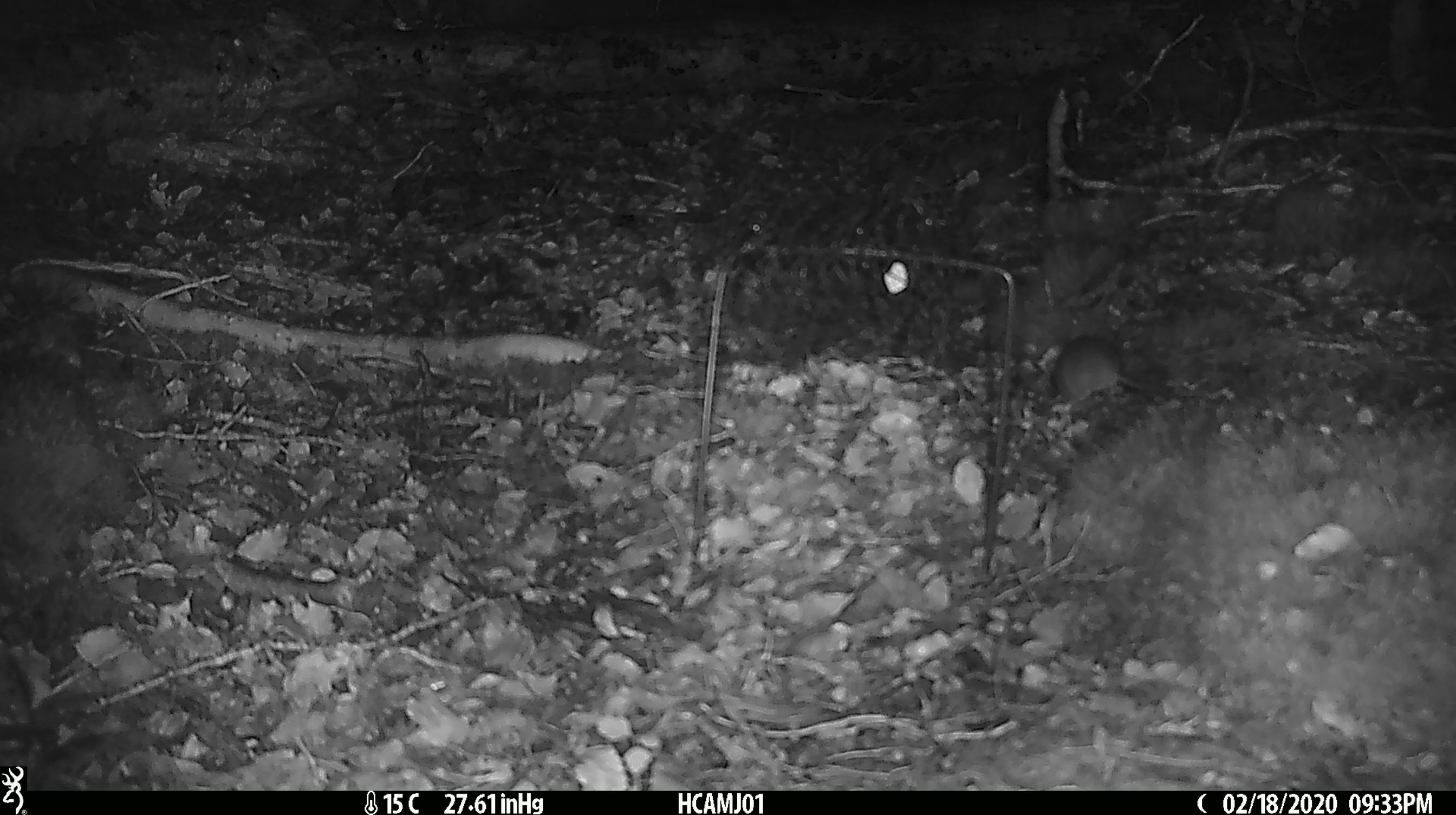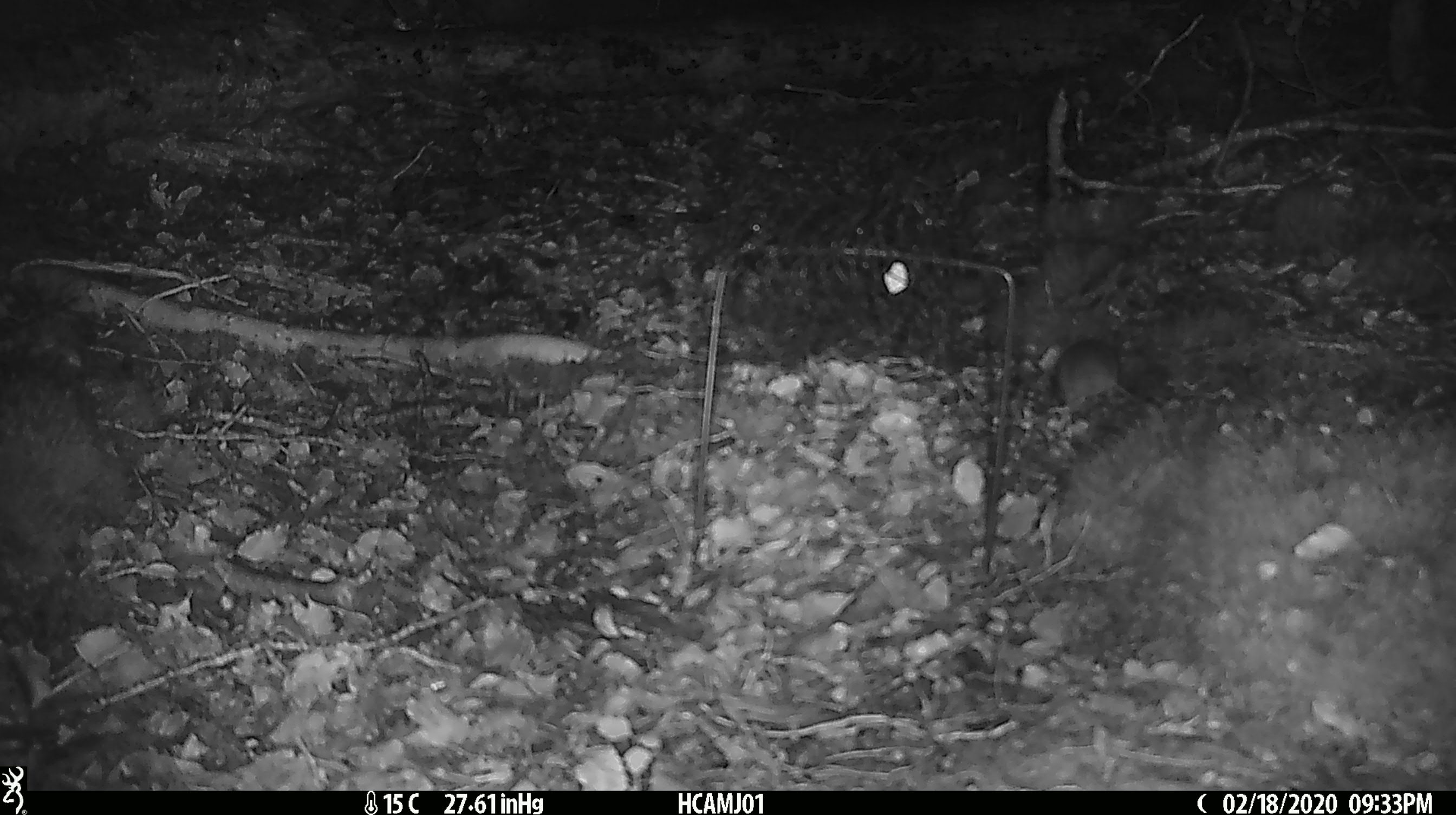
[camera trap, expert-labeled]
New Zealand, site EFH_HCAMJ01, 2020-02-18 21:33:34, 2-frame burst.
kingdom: Animalia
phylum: Chordata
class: Mammalia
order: Rodentia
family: Muridae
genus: Mus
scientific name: Mus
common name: mouse